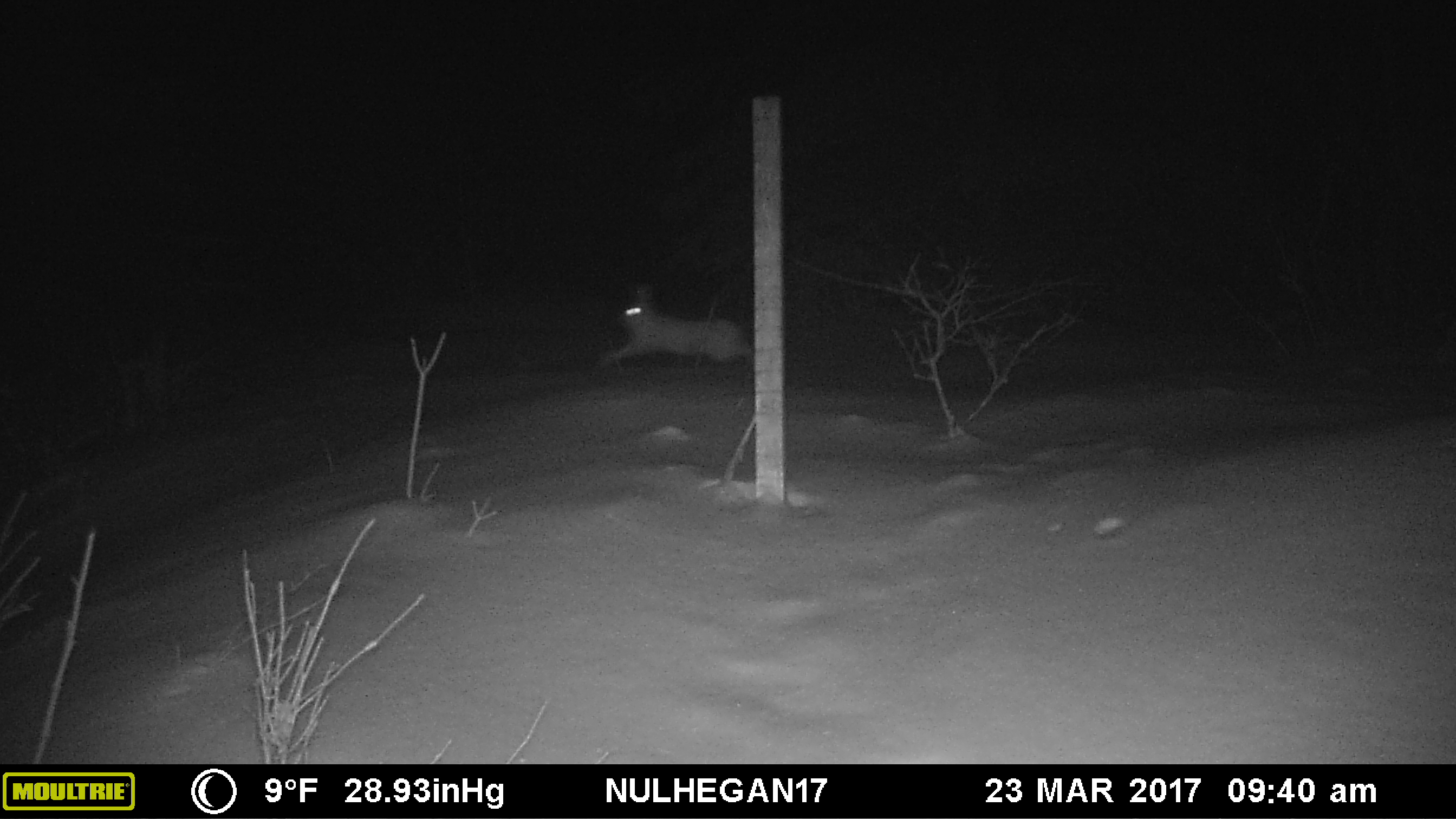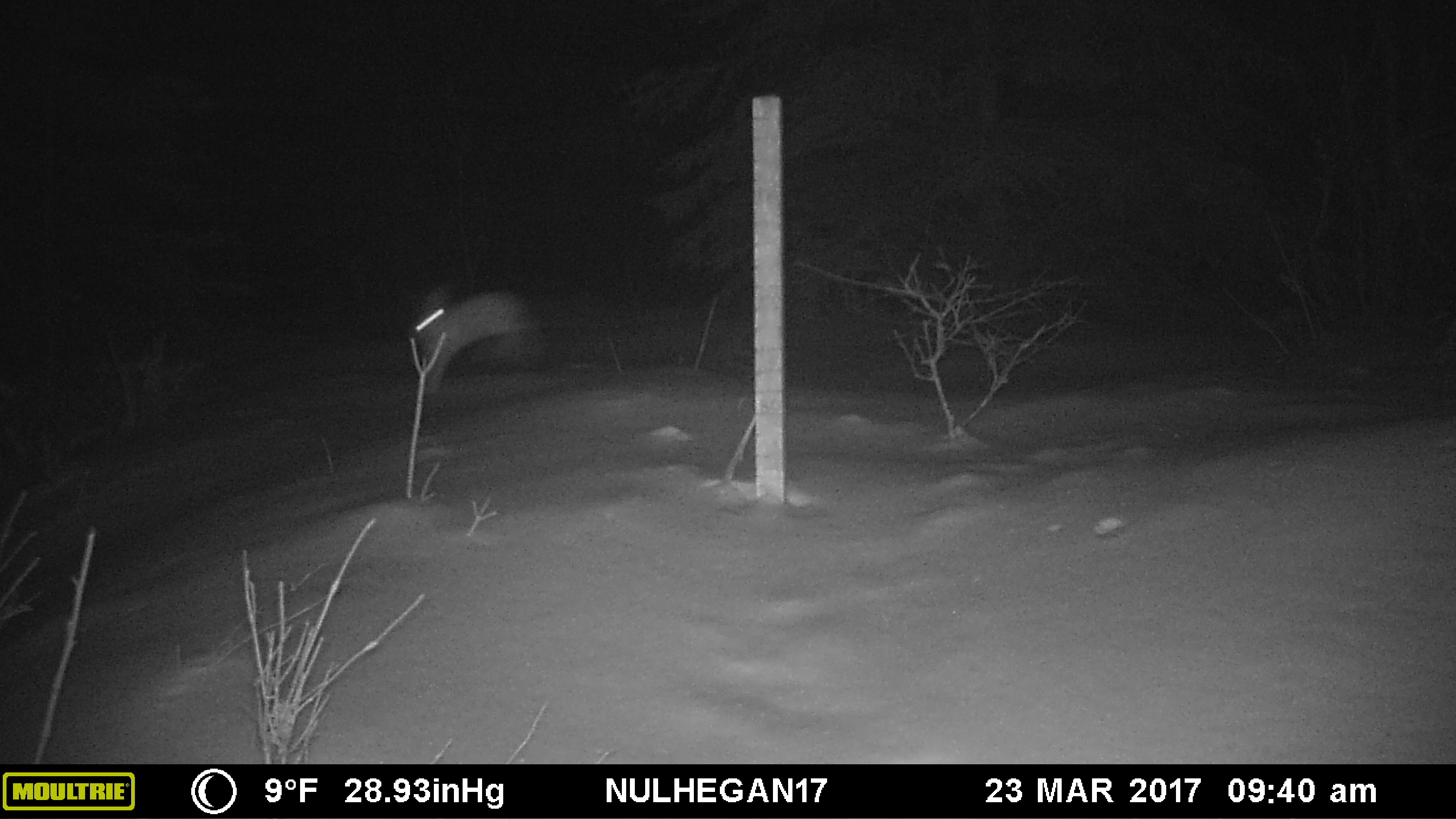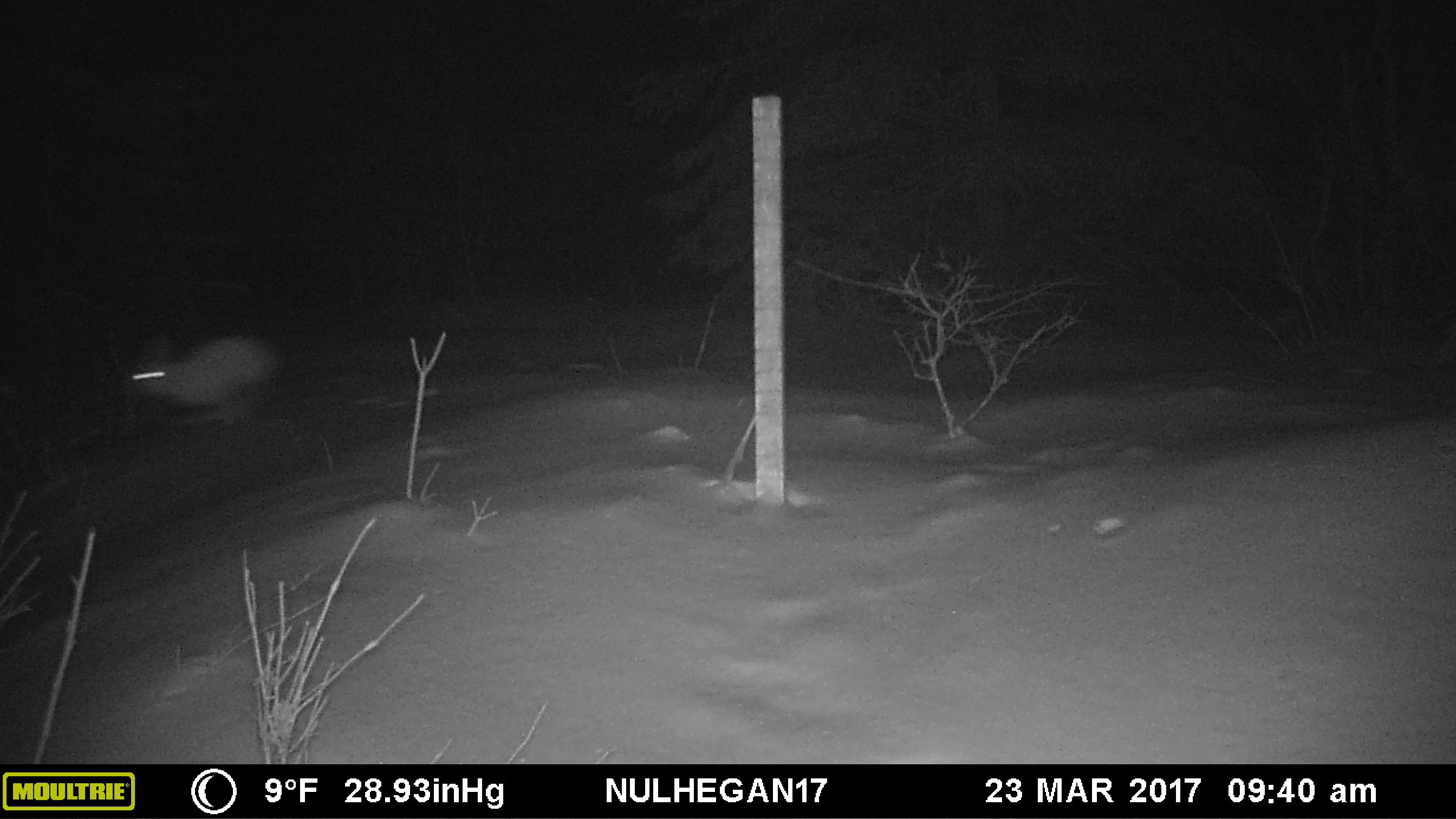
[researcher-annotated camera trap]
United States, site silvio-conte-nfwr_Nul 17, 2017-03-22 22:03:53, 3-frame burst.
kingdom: Animalia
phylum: Chordata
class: Mammalia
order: Lagomorpha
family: Leporidae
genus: Lepus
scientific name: Lepus americanus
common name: snowshoe hare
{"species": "snowshoe hare (Lepus americanus)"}